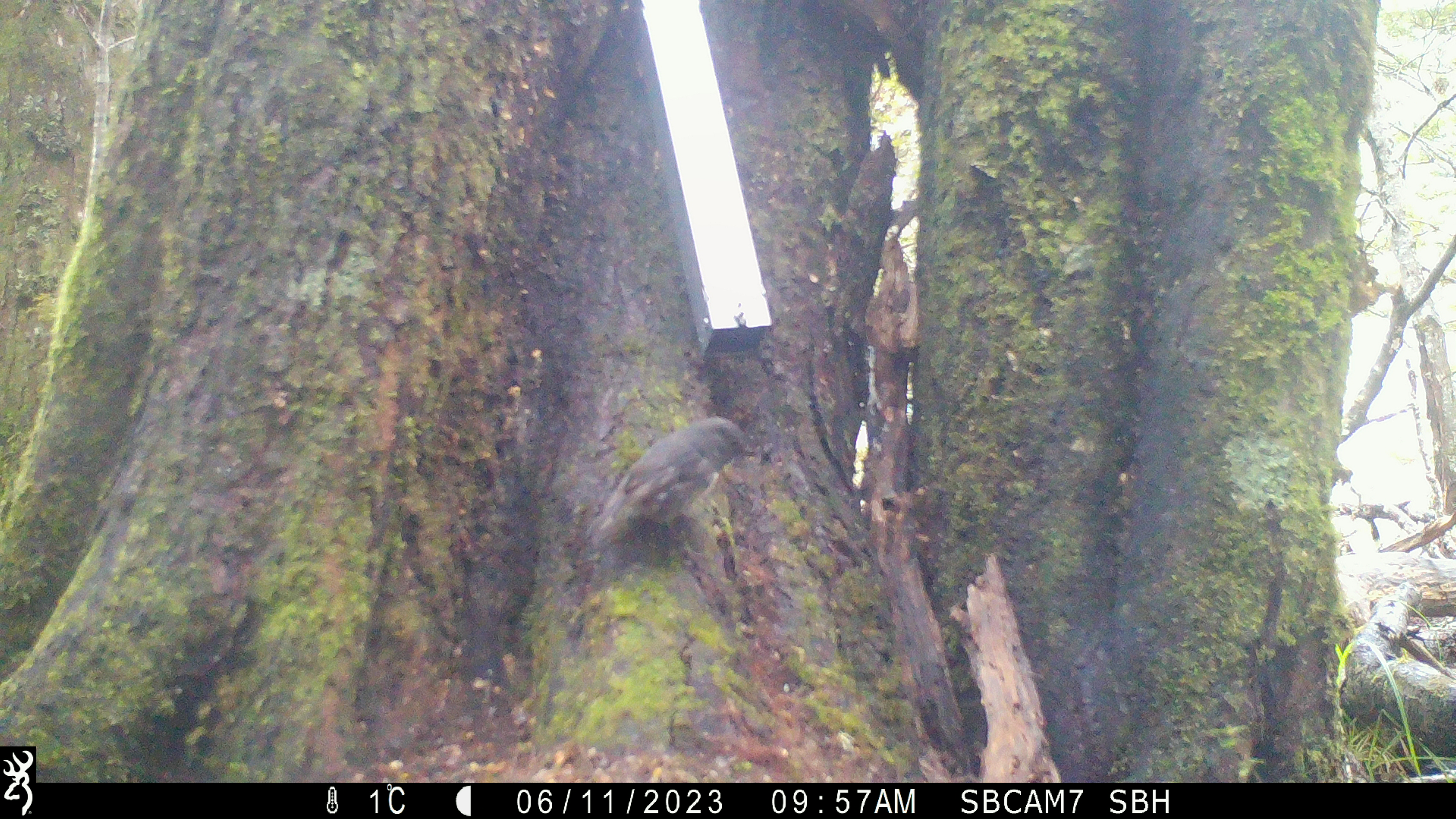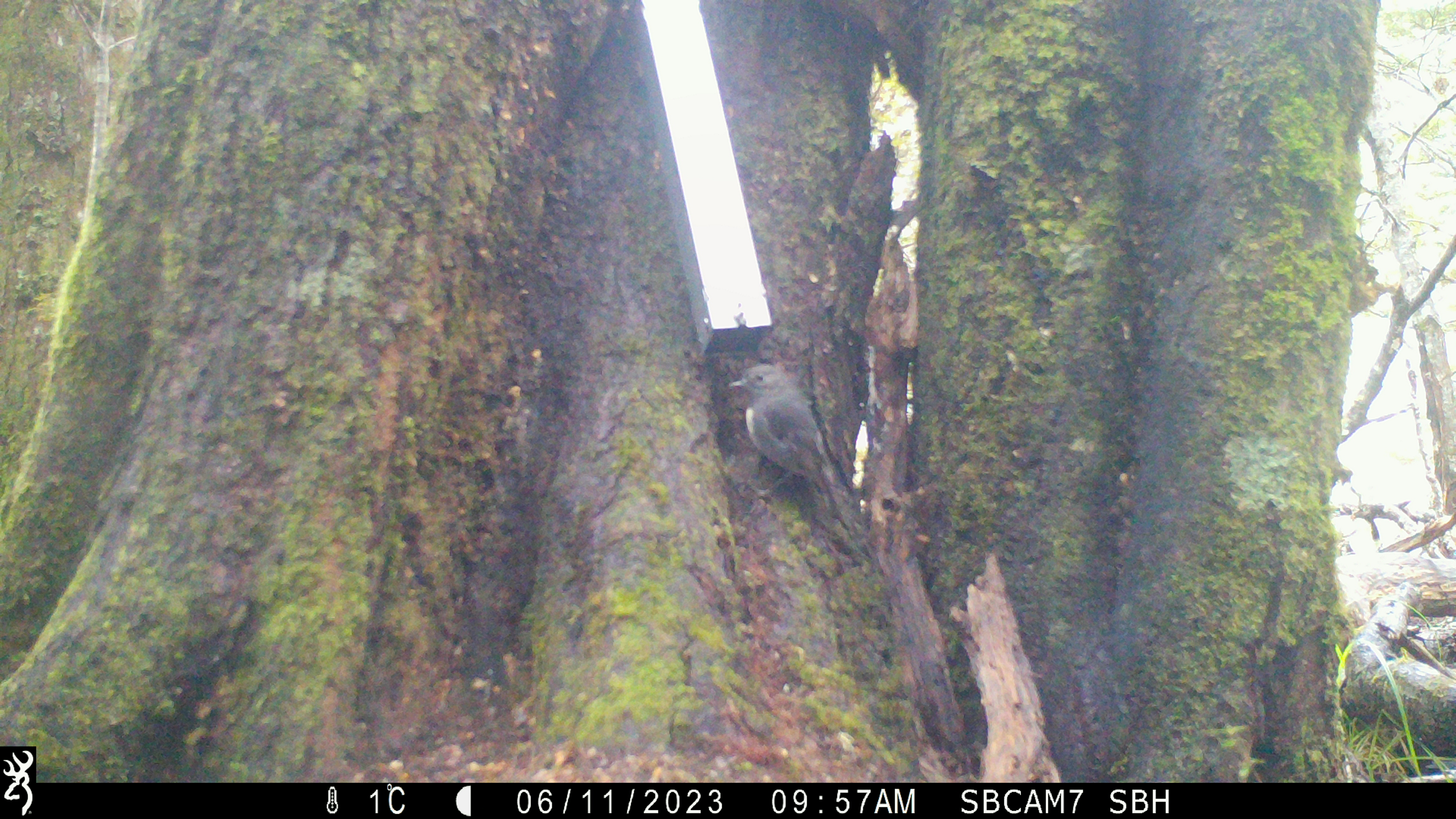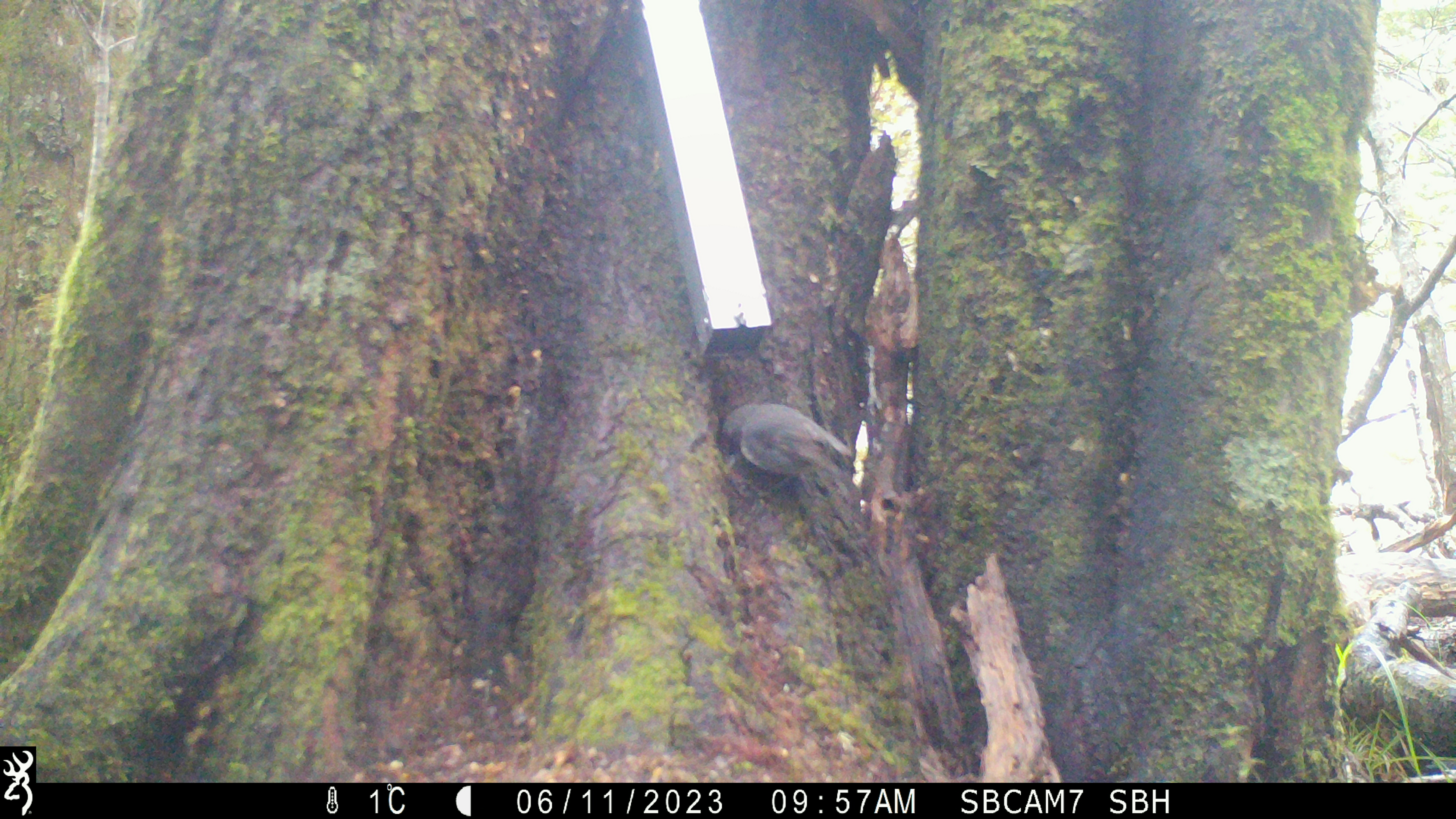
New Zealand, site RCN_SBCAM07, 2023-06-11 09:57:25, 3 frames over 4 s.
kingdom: Animalia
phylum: Chordata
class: Aves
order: Passeriformes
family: Petroicidae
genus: Petroica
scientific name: Petroica australis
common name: new zealand robin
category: robin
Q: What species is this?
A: Robin (new zealand robin) (Petroica australis).